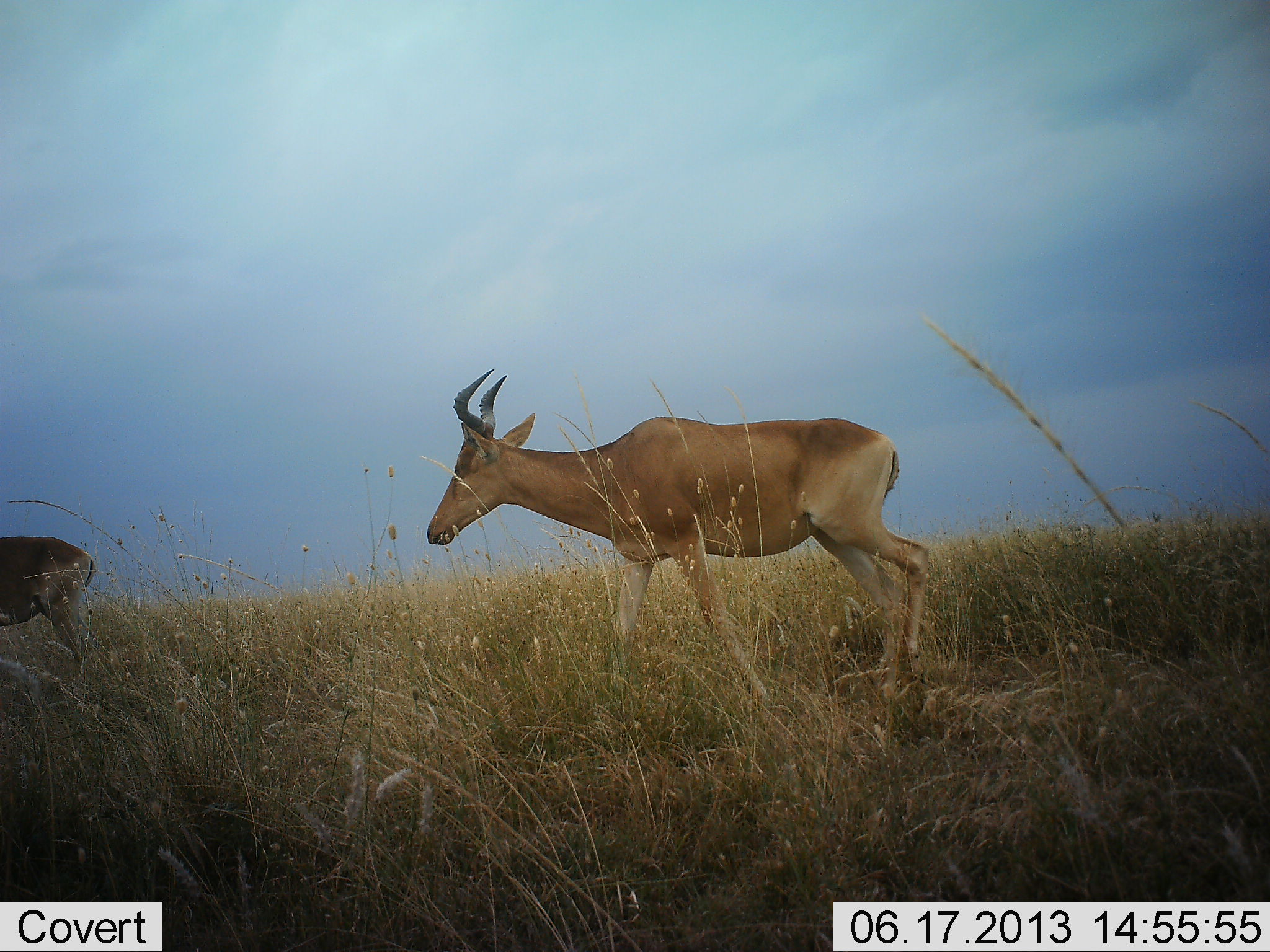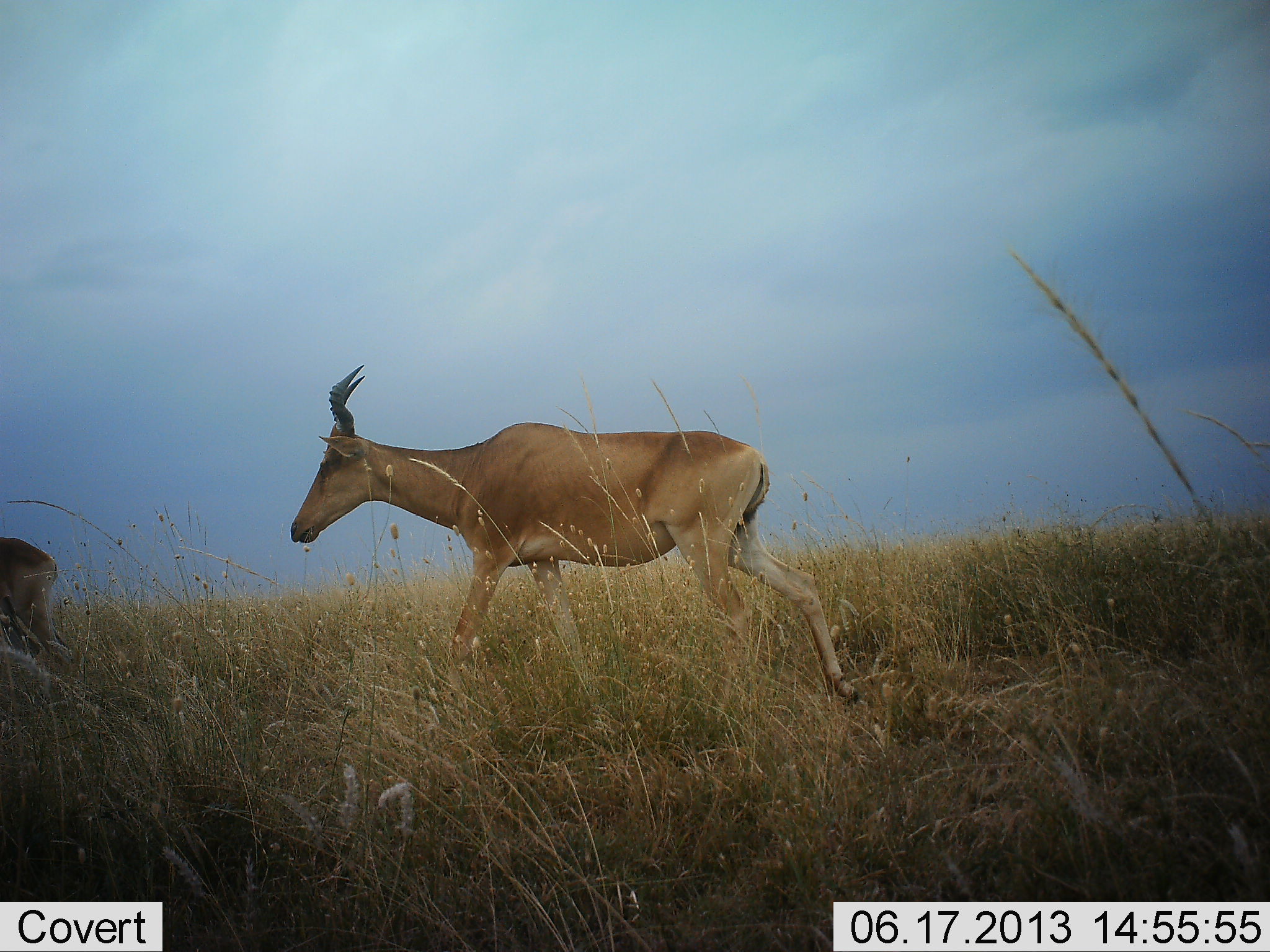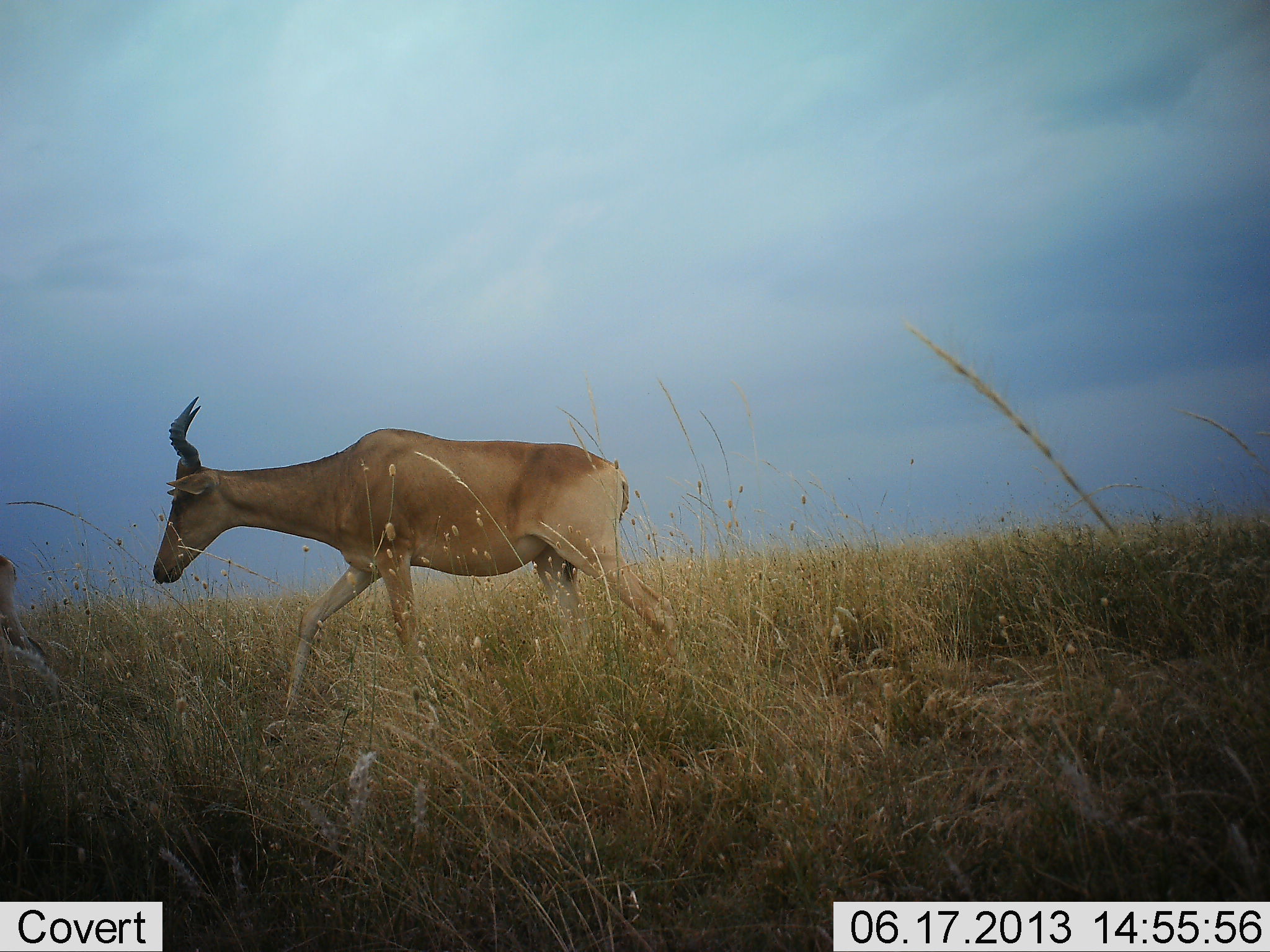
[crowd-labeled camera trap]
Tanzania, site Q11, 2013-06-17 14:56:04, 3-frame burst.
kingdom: Animalia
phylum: Chordata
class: Mammalia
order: Artiodactyla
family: Bovidae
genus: Alcelaphus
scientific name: Alcelaphus buselaphus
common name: hartebeest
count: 2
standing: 10%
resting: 0%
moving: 90%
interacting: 0%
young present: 0%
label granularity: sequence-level